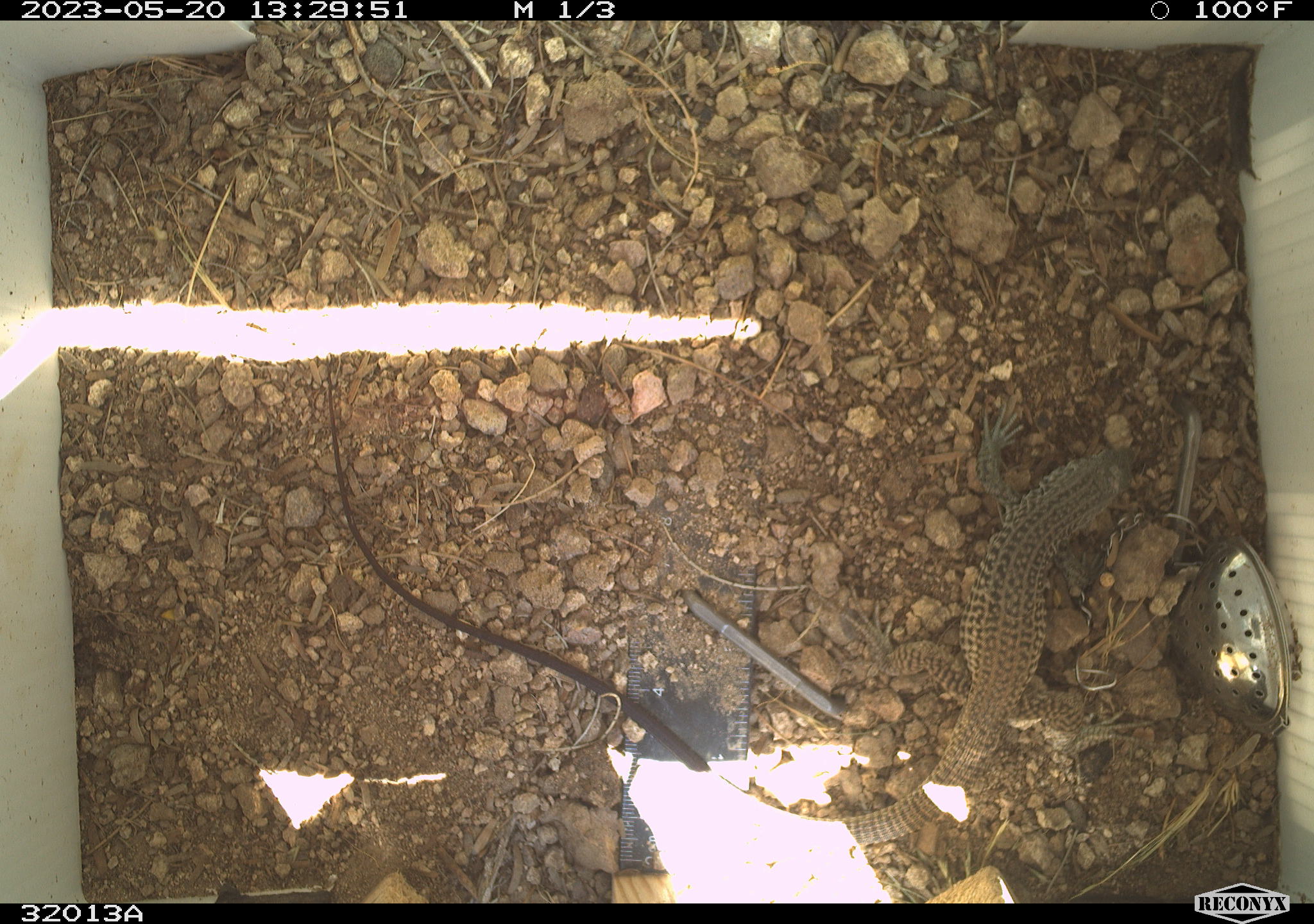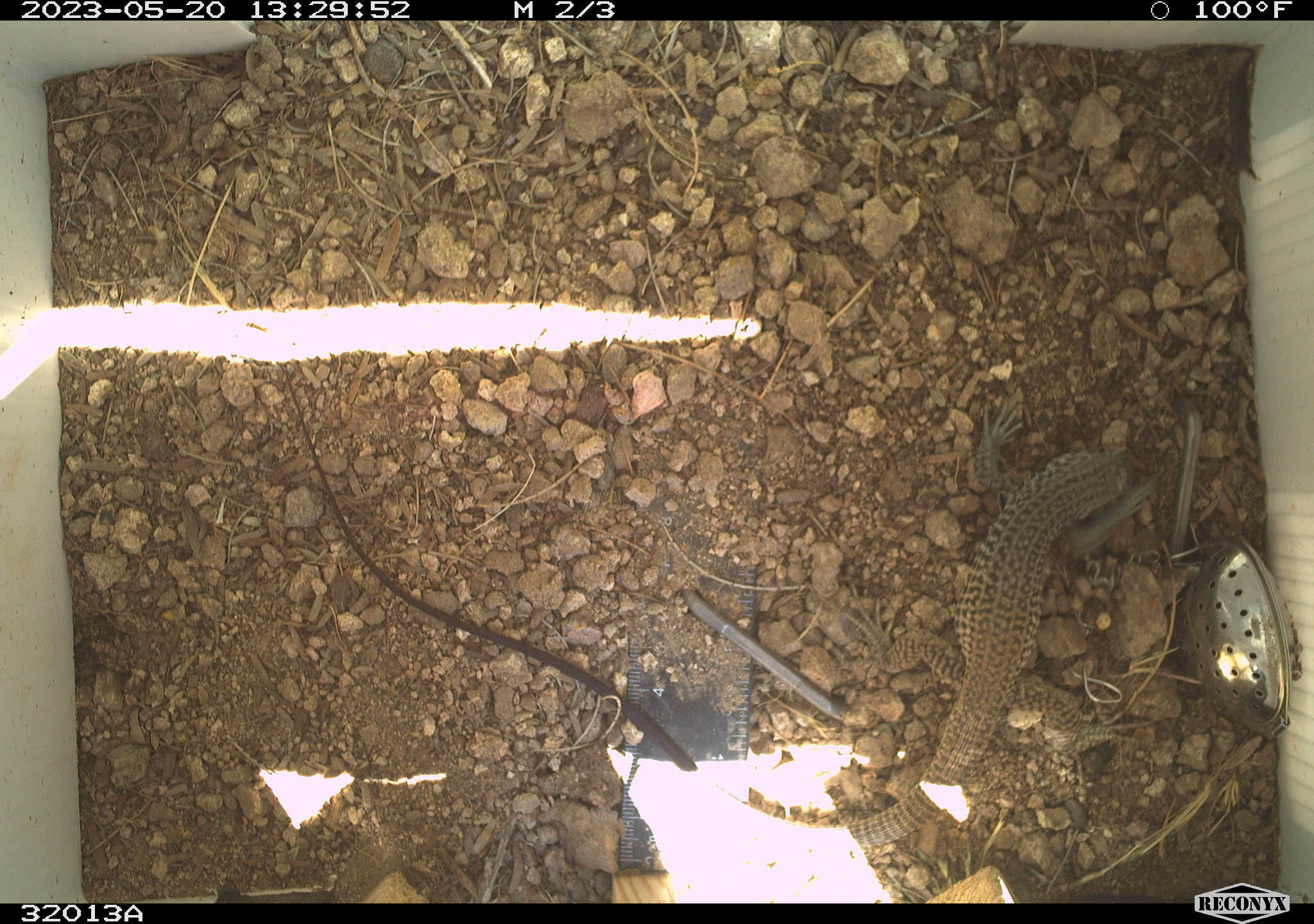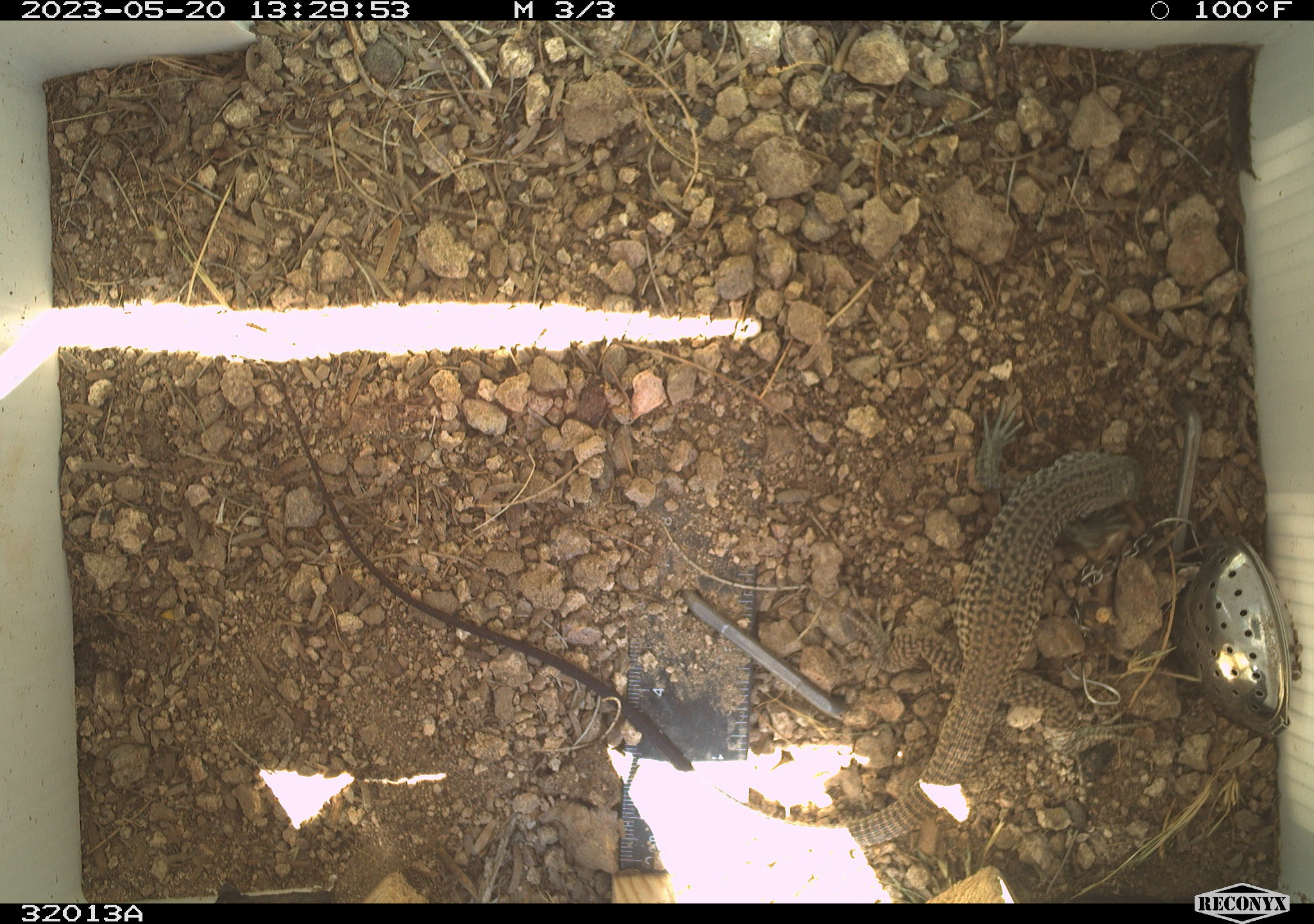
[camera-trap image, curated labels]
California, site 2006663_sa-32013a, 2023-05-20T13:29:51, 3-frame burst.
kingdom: Animalia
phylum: Chordata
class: Reptilia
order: Squamata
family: Teiidae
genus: Aspidoscelis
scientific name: Aspidoscelis tigris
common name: western whiptail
Western whiptail (Aspidoscelis tigris).